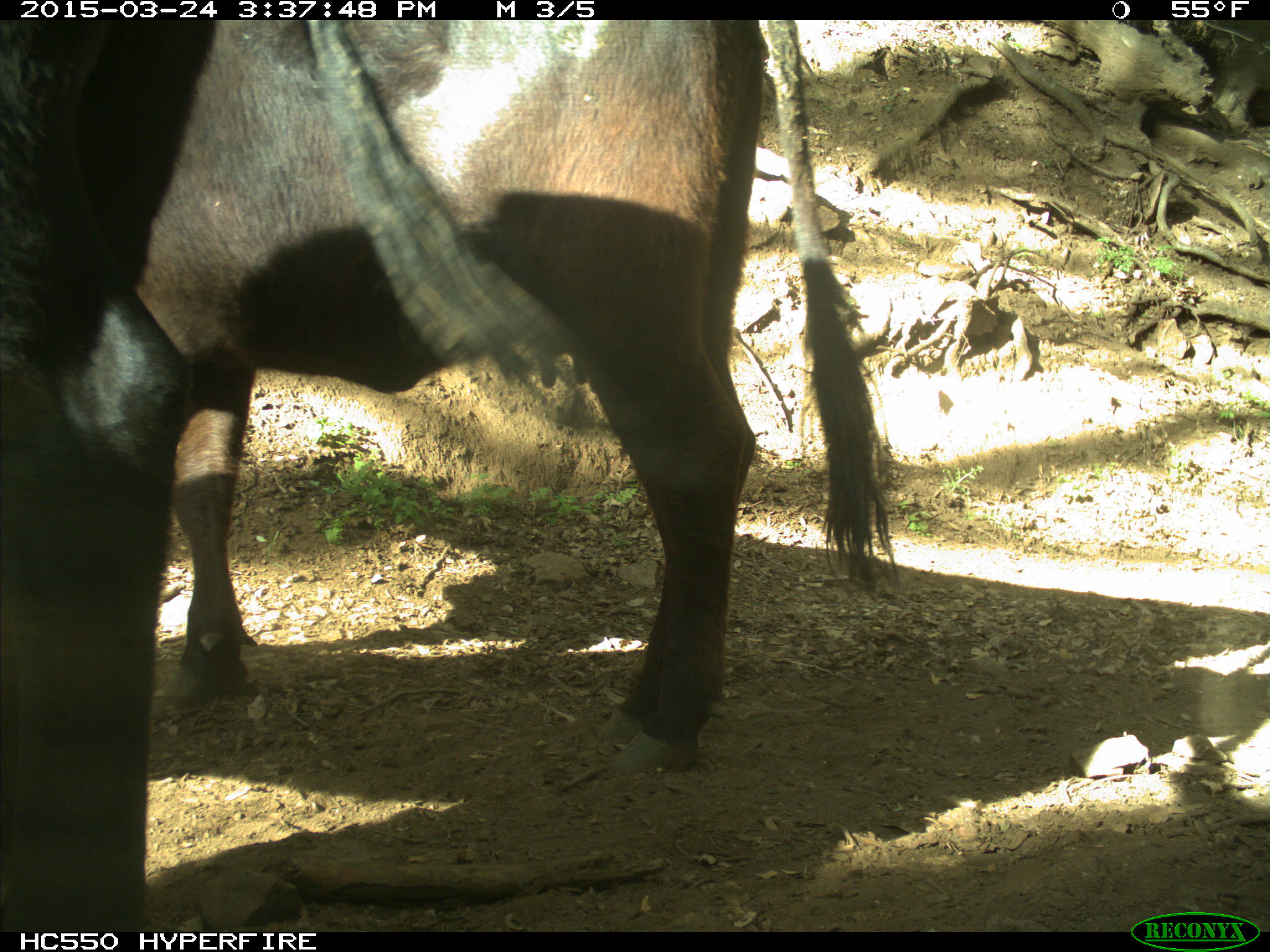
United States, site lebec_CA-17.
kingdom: Animalia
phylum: Chordata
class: Mammalia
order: Artiodactyla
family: Bovidae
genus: Bos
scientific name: Bos taurus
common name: domestic cow